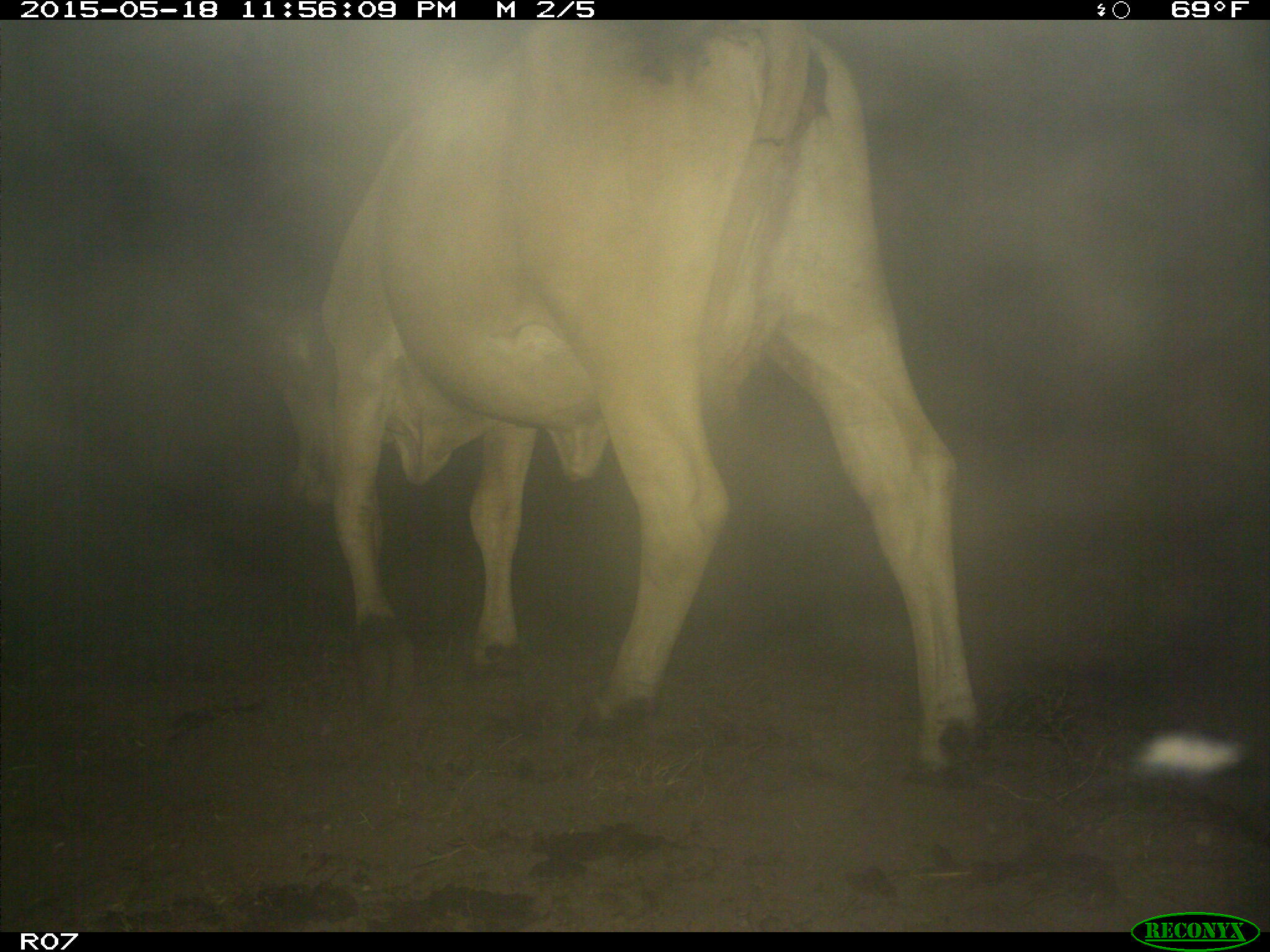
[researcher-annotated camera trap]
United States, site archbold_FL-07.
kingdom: Animalia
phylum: Chordata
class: Mammalia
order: Artiodactyla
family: Bovidae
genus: Bos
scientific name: Bos taurus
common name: domestic cow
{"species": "Bos taurus (domestic cow)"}